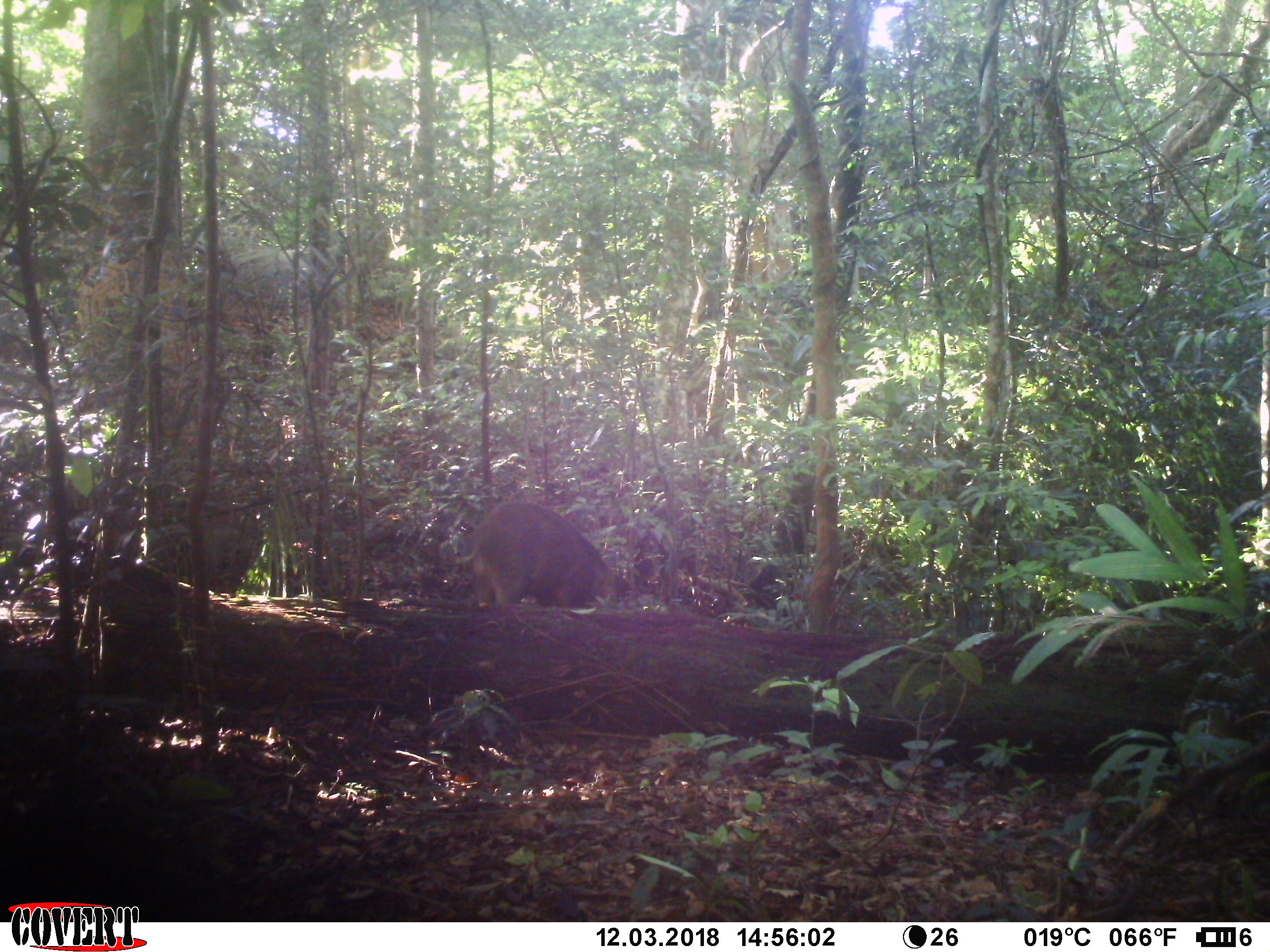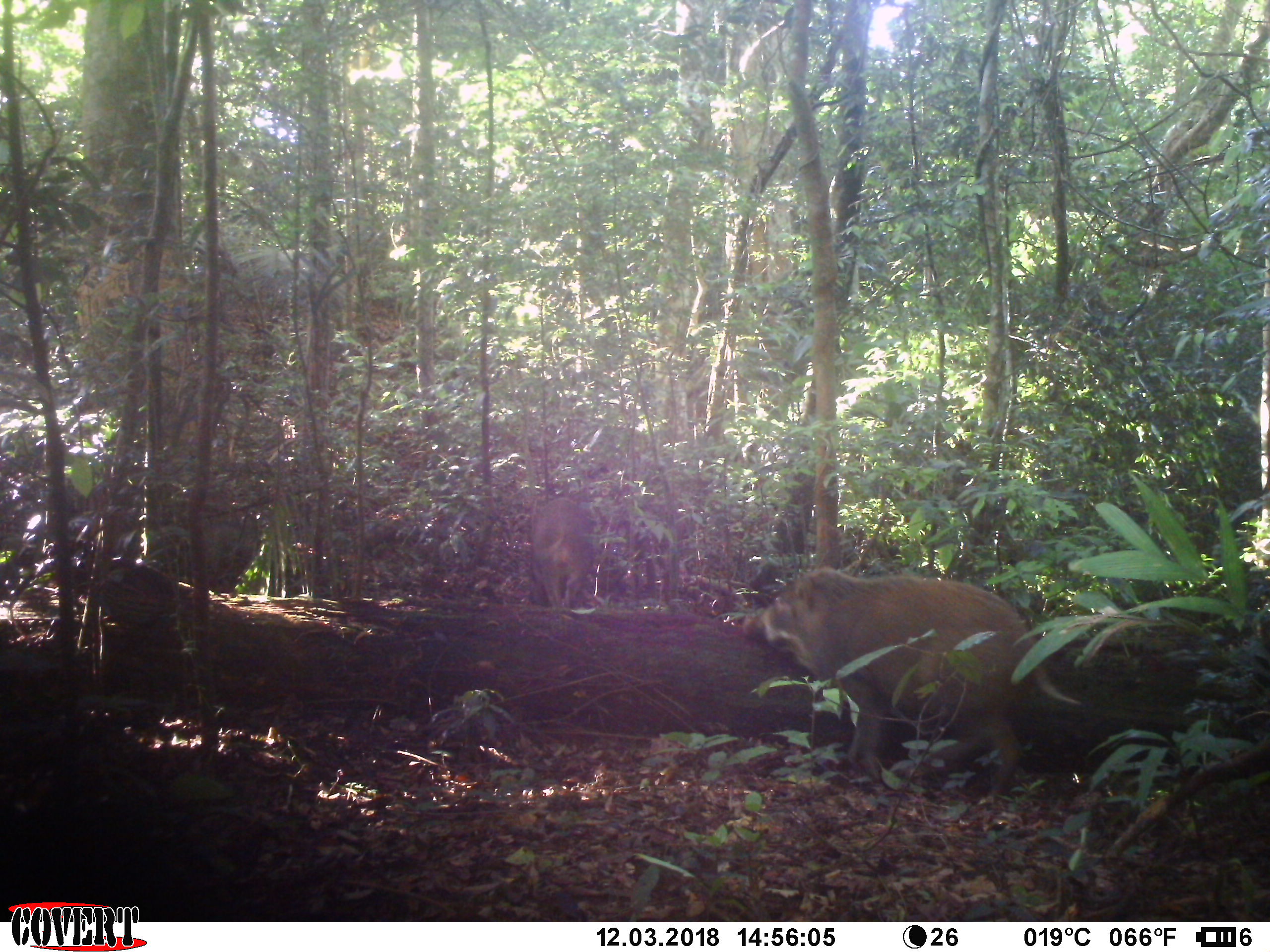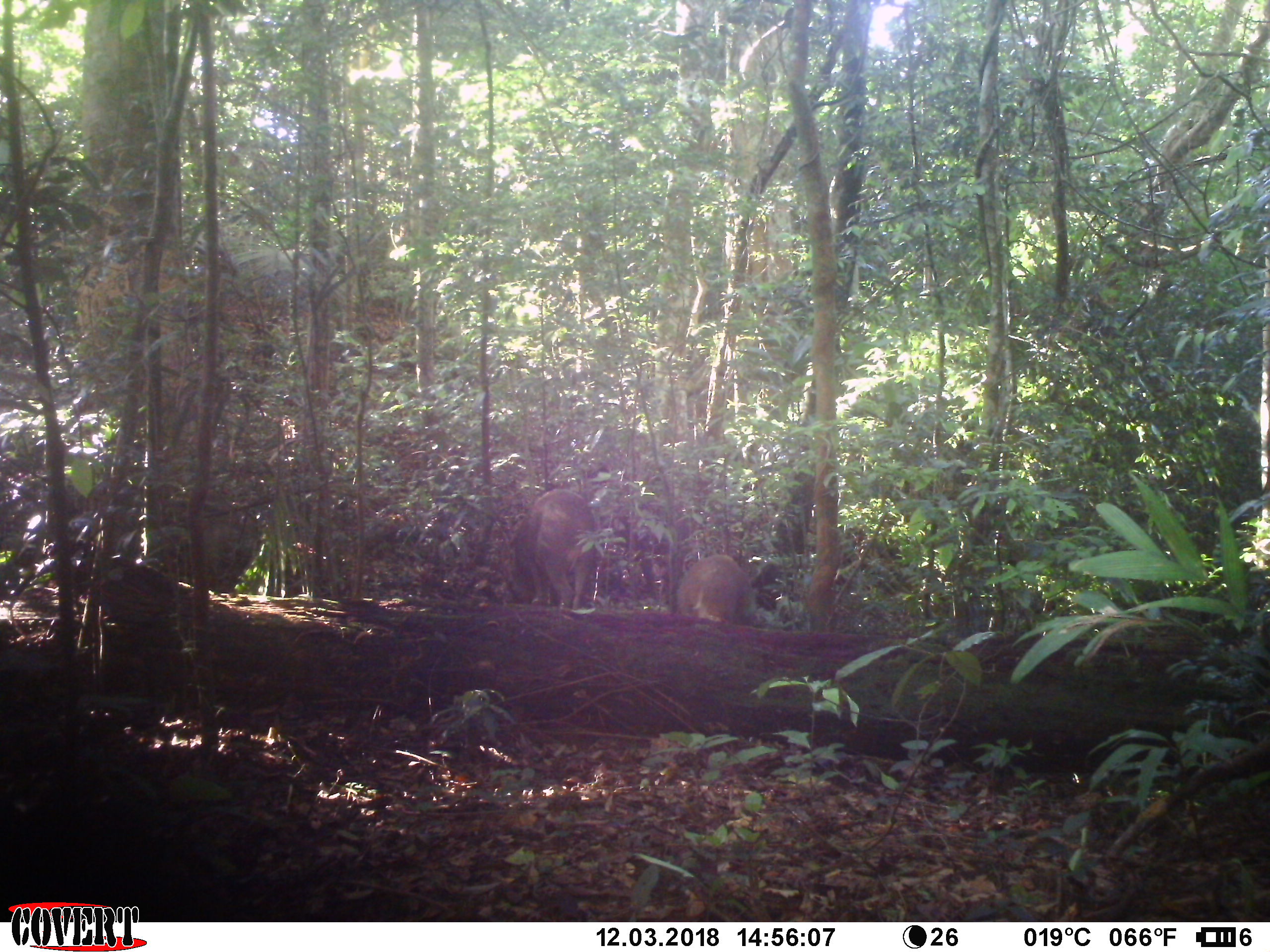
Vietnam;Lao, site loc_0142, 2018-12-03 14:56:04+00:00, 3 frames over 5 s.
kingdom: Animalia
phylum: Chordata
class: Mammalia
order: Artiodactyla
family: Suidae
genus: Sus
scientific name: Sus scrofa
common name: eurasian wild pig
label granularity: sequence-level